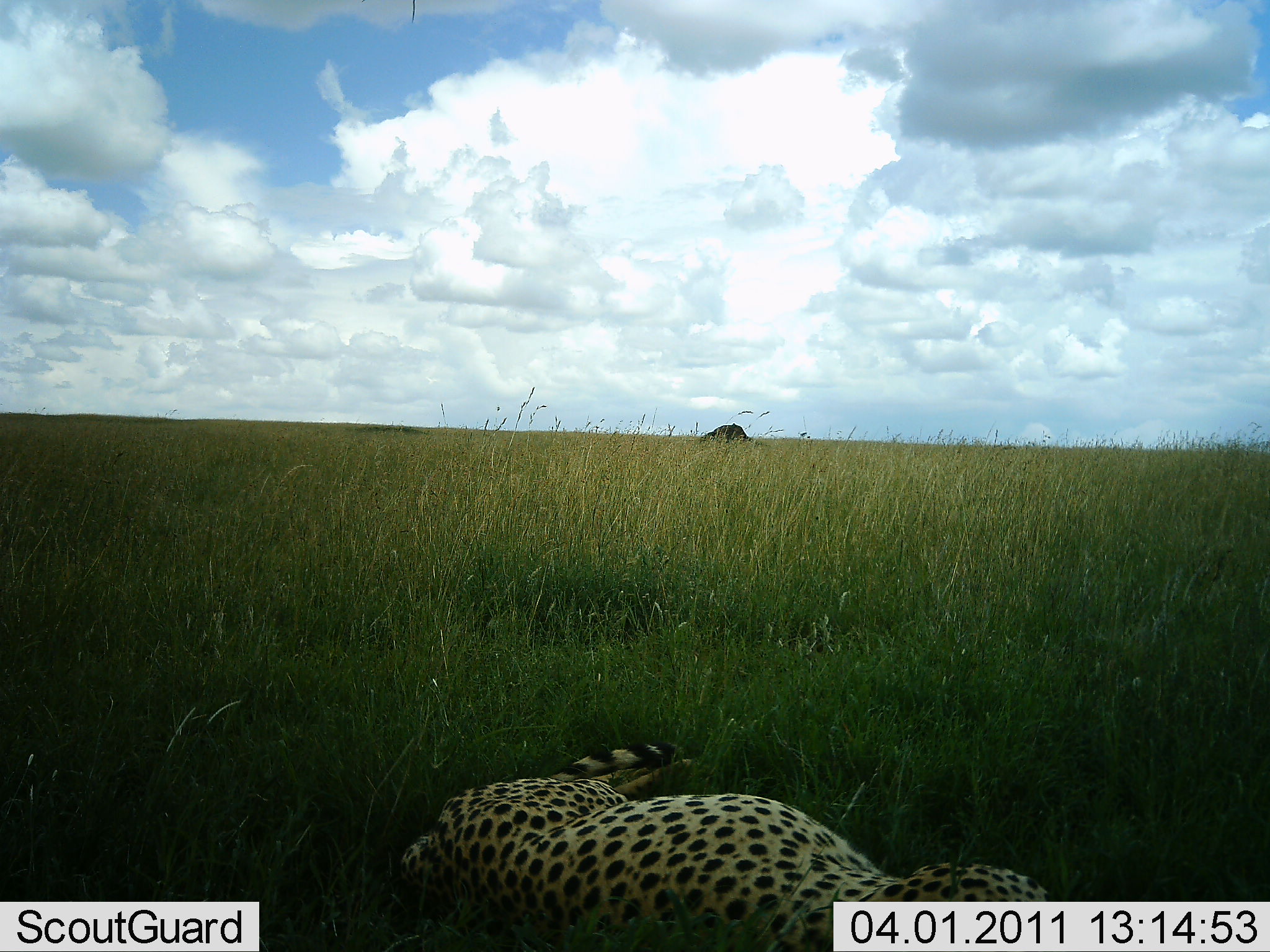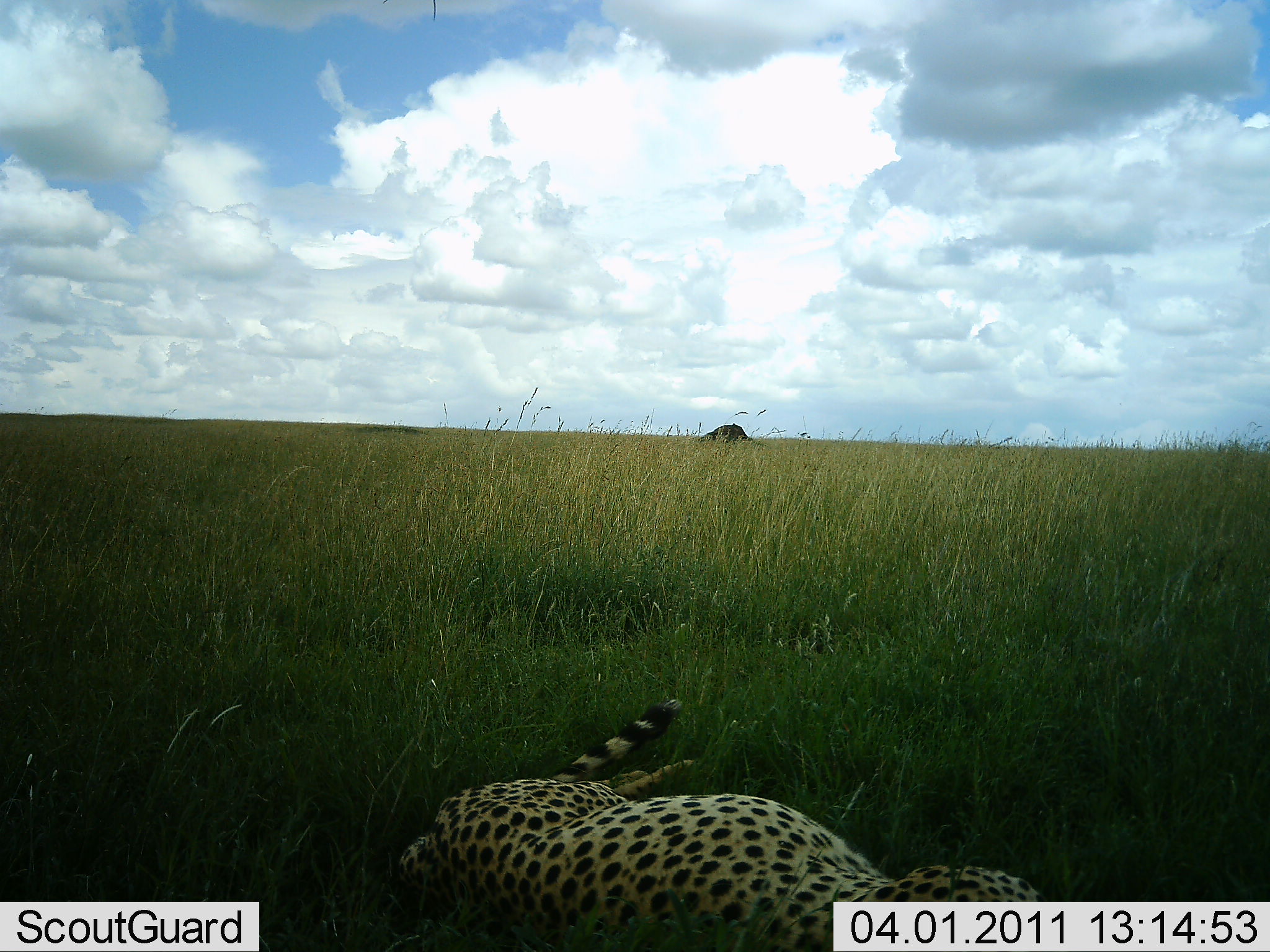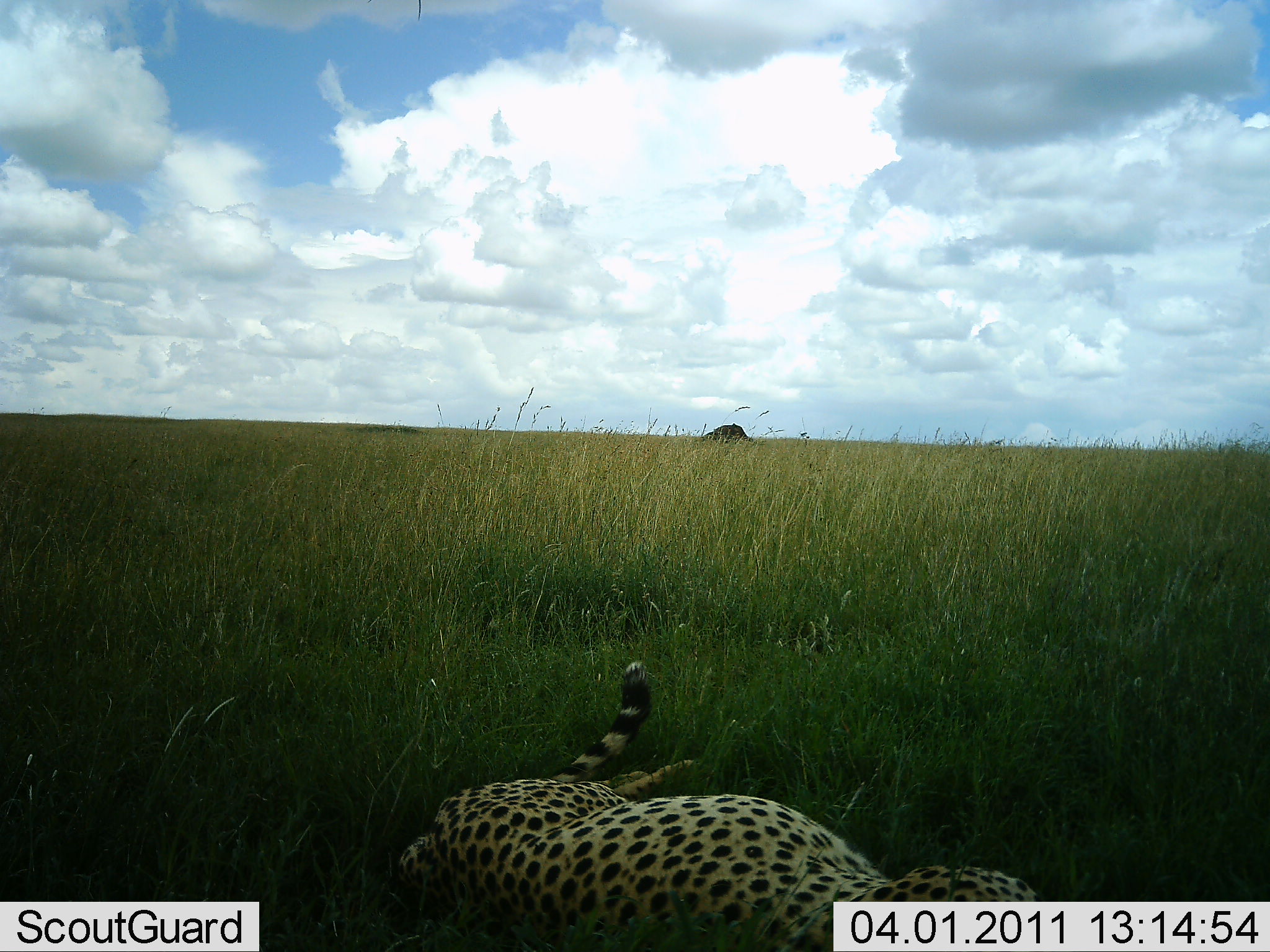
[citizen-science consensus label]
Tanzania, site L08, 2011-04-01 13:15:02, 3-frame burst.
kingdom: Animalia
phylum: Chordata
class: Mammalia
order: Carnivora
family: Felidae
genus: Acinonyx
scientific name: Acinonyx jubatus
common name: cheetah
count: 1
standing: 0%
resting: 100%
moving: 0%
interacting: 0%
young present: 0%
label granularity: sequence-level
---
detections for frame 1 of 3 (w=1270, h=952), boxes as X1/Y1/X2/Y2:
animal: 391/740/1060/950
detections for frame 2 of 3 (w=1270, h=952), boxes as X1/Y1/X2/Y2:
animal: 390/696/1059/952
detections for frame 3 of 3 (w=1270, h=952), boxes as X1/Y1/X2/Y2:
animal: 378/659/1041/950